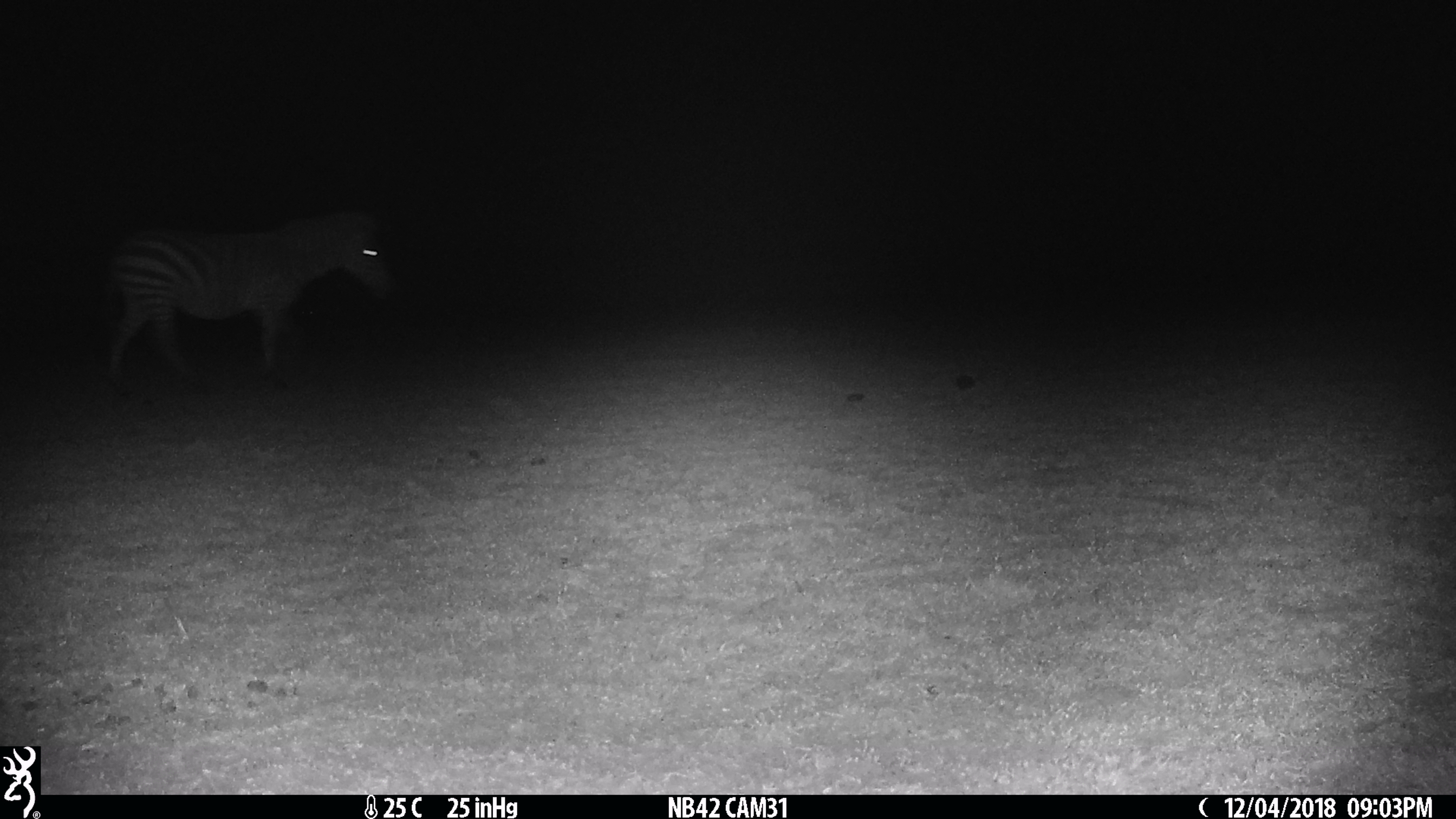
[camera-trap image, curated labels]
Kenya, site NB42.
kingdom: Animalia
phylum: Chordata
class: Mammalia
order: Perissodactyla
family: Equidae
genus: Equus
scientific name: Equus quagga burchellii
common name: burchell's zebra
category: zebra